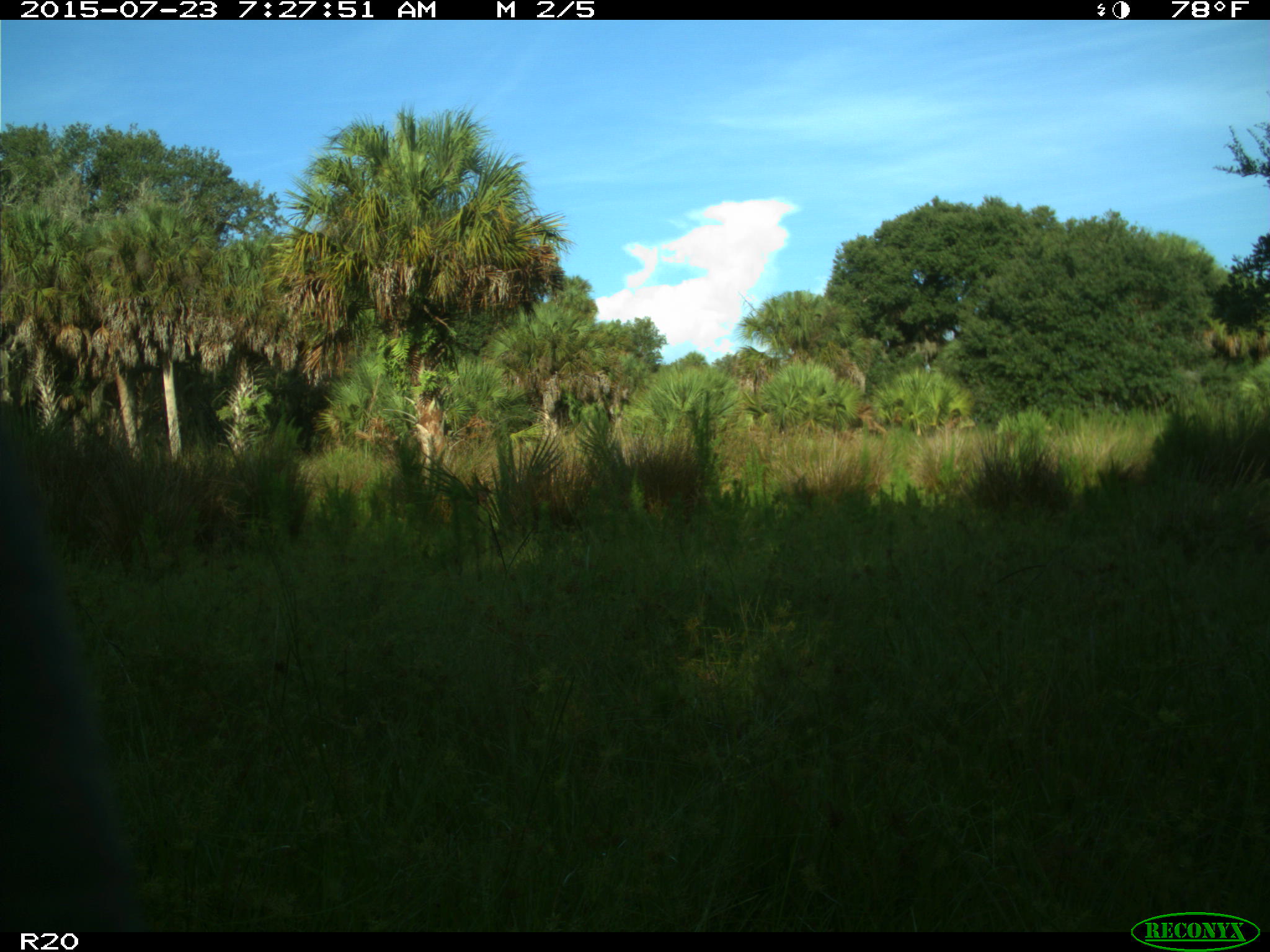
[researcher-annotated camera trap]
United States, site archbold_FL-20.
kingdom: Animalia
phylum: Chordata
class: Mammalia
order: Artiodactyla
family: Bovidae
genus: Bos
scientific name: Bos taurus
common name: domestic cow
Bos taurus (domestic cow).